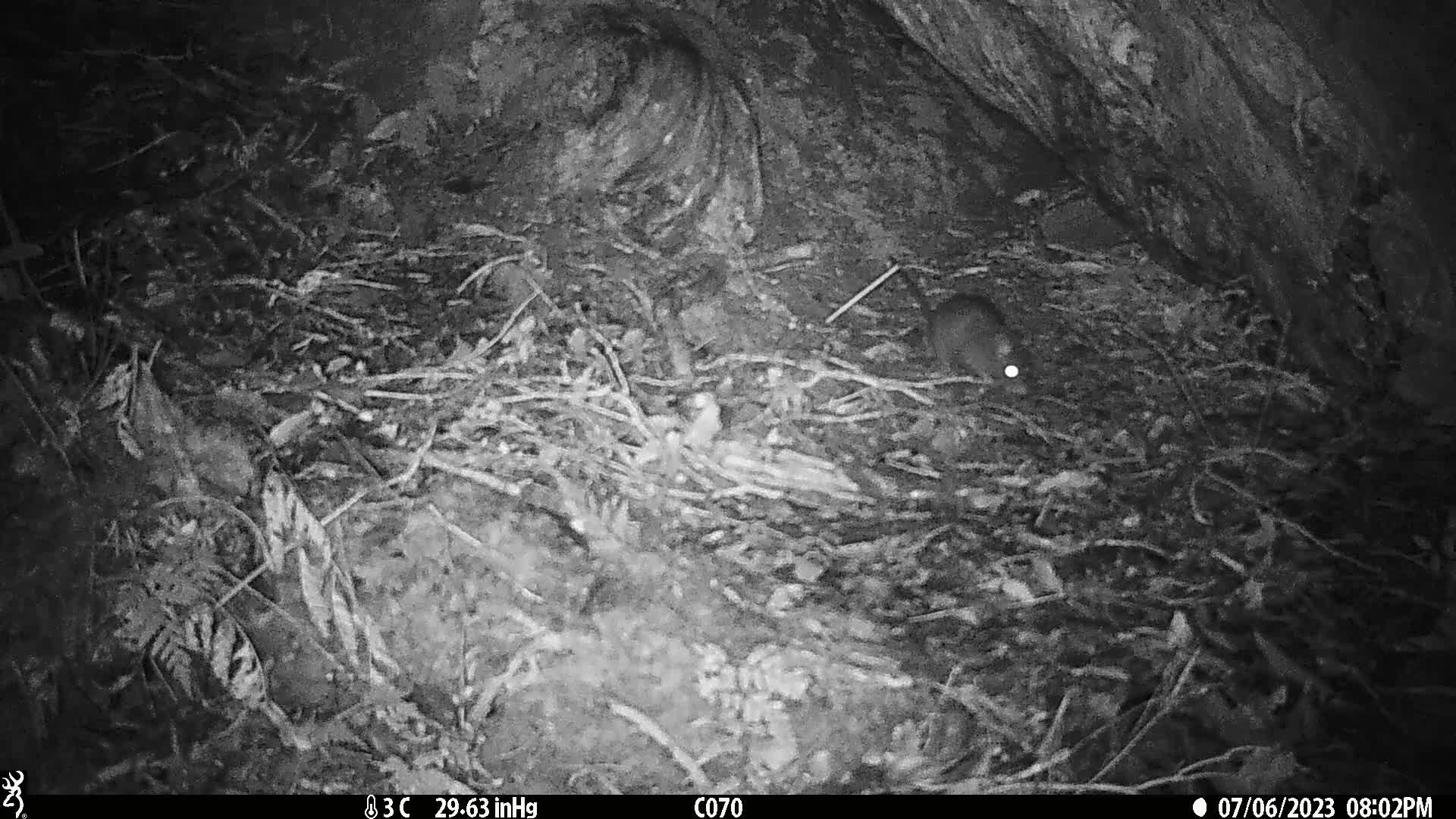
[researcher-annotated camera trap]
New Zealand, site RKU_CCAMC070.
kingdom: Animalia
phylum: Chordata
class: Mammalia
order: Rodentia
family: Muridae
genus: Rattus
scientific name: Rattus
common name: rat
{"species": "rat (Rattus)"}